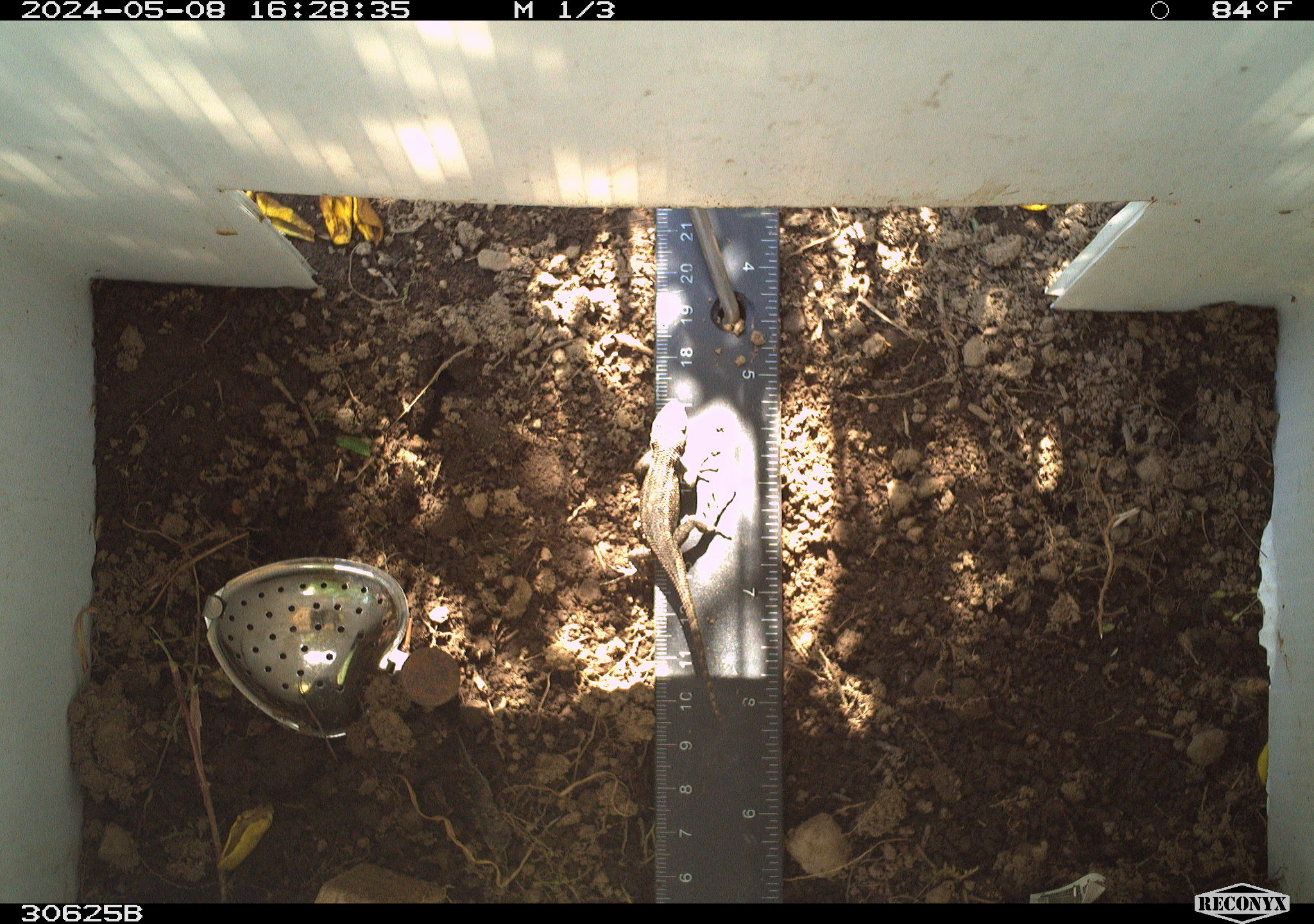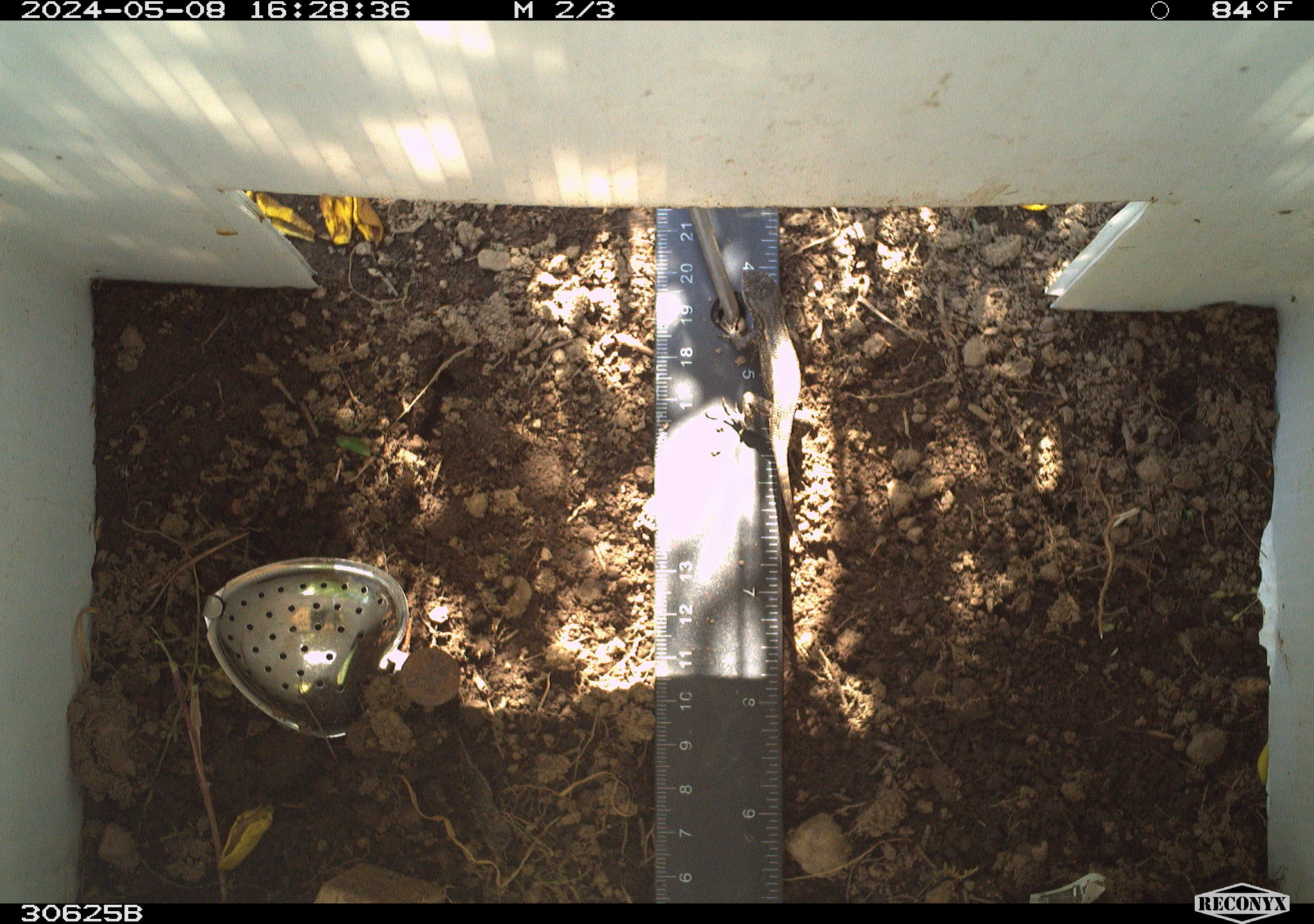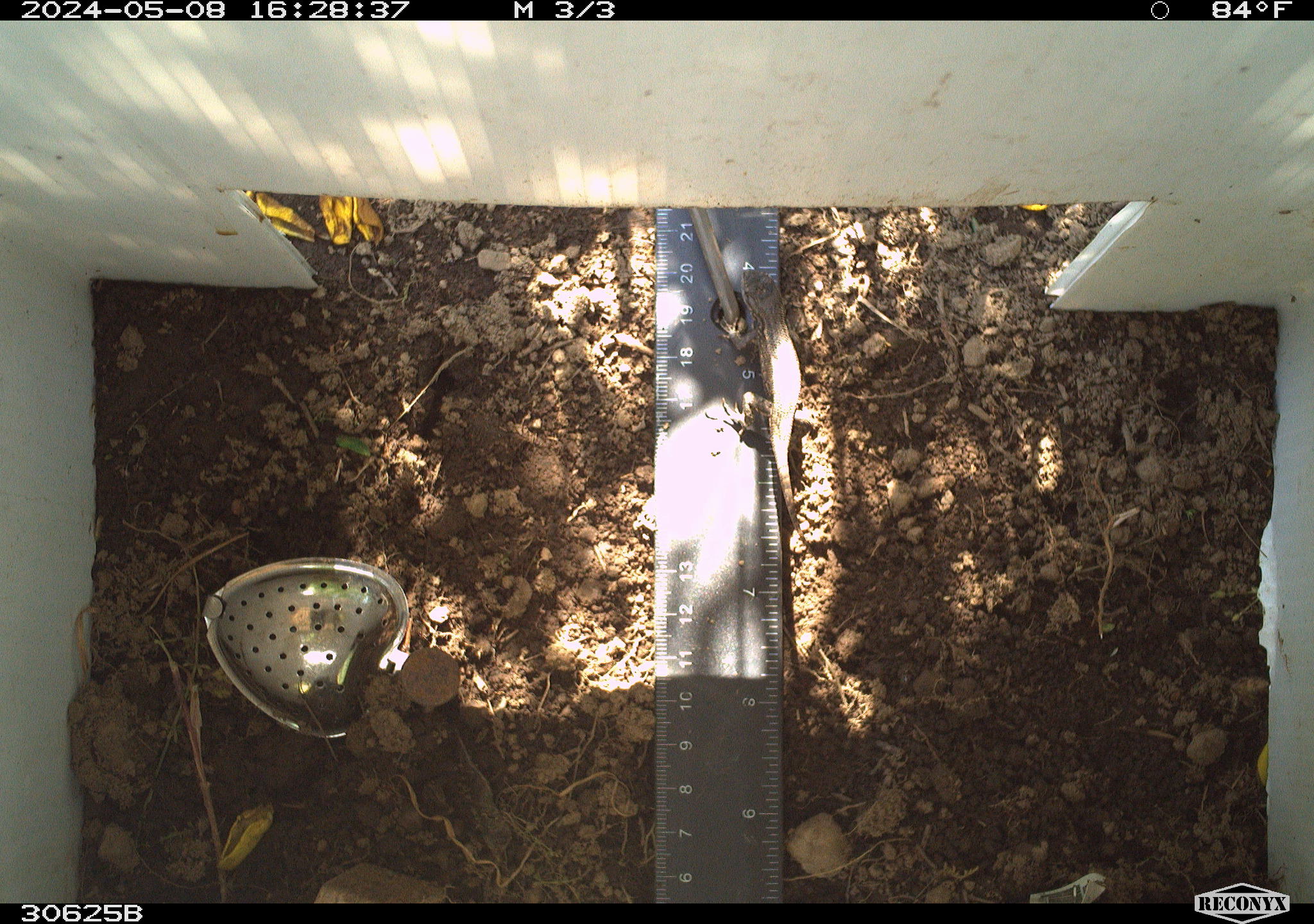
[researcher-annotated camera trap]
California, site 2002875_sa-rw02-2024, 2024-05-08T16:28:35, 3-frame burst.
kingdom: Animalia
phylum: Chordata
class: Reptilia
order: Squamata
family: Phrynosomatidae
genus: Sceloporus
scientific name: Sceloporus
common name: spiny lizards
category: sceloporus species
Sceloporus species (spiny lizards) (Sceloporus).